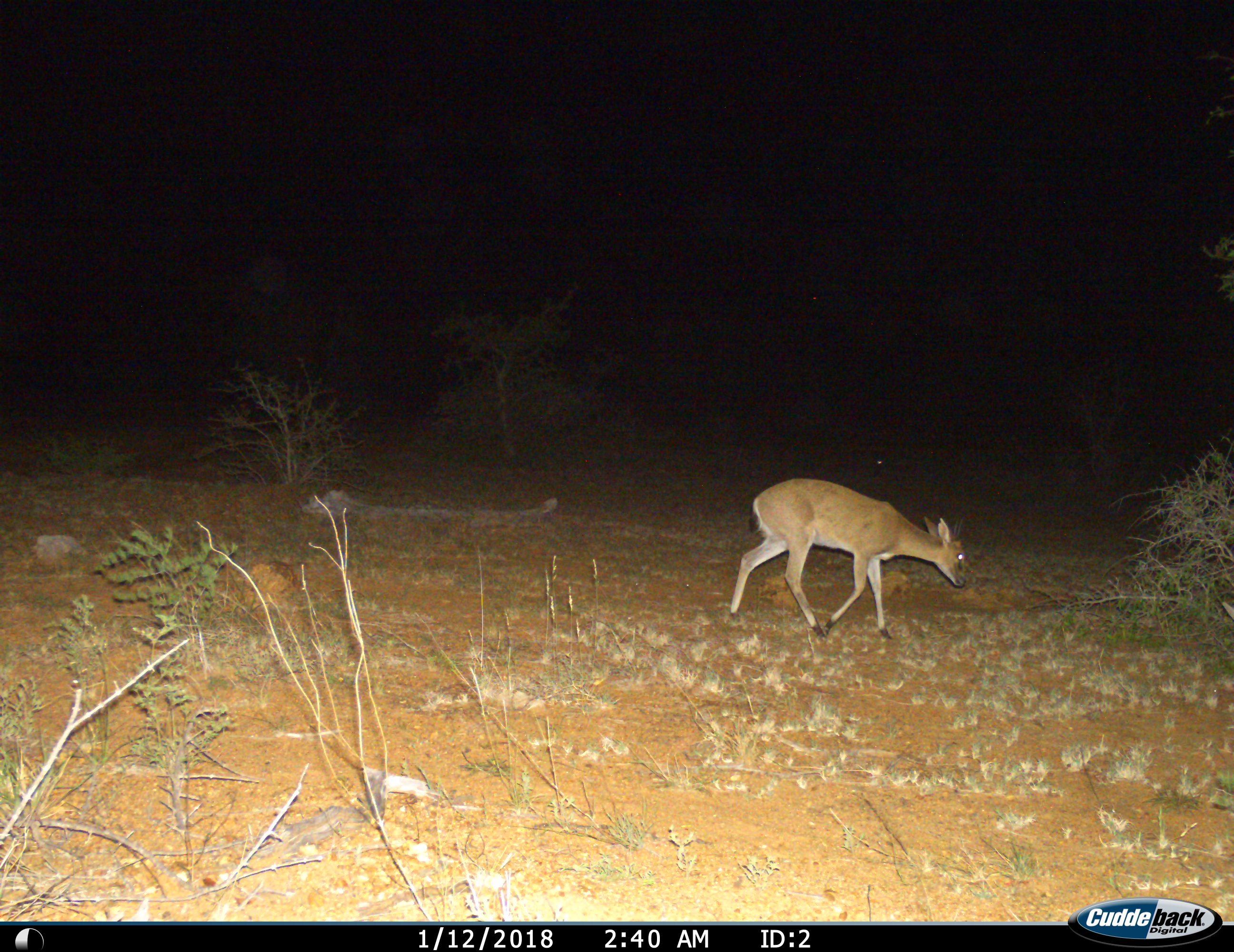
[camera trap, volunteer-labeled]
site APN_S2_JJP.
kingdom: Animalia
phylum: Chordata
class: Mammalia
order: Artiodactyla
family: Bovidae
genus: Sylvicapra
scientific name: Sylvicapra grimmia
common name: common duiker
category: duikercommongrey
Duikercommongrey (common duiker) (Sylvicapra grimmia), count 1. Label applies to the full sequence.